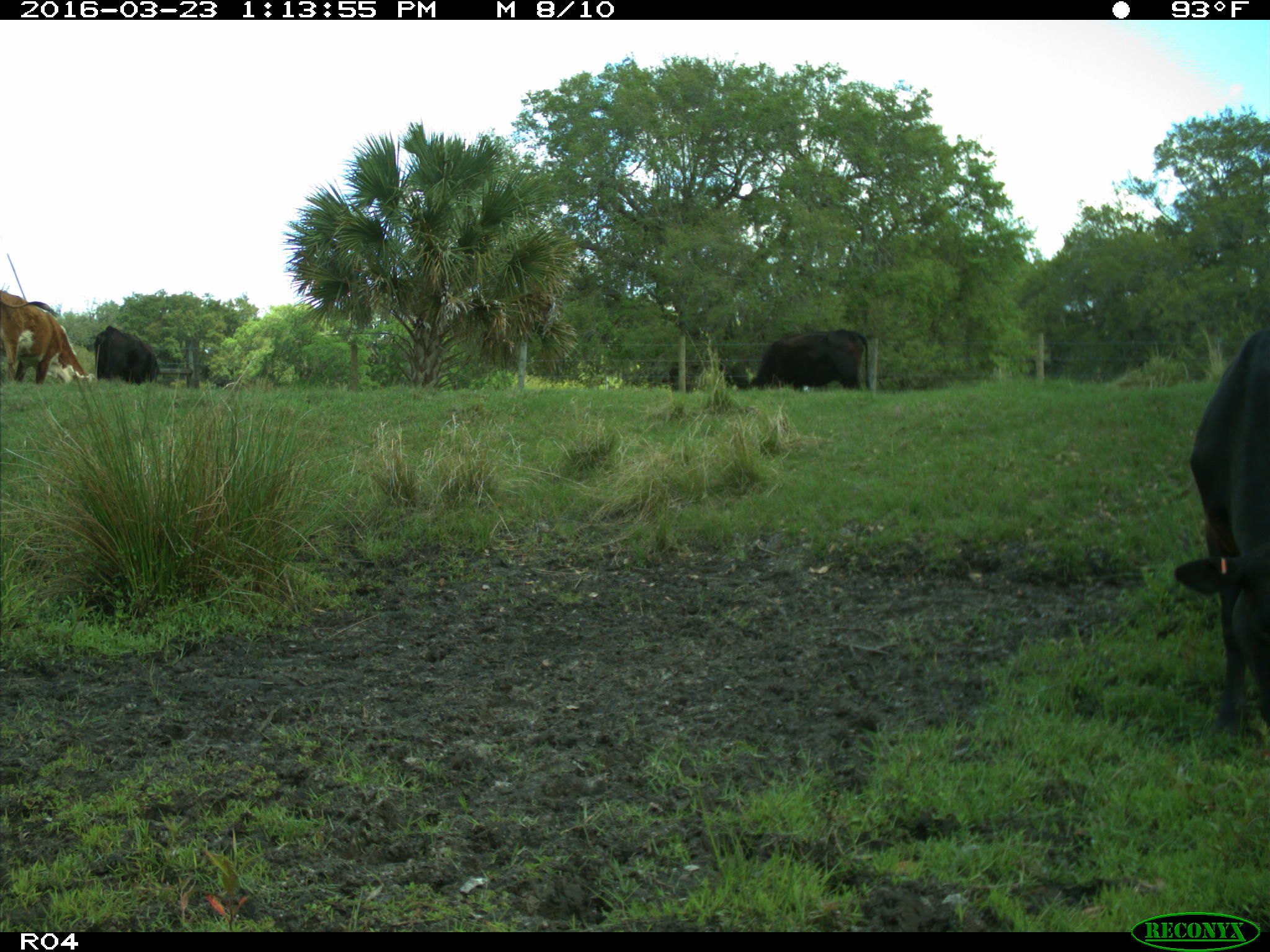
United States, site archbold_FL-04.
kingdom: Animalia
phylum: Chordata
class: Mammalia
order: Artiodactyla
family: Bovidae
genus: Bos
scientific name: Bos taurus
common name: domestic cow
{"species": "Bos taurus (domestic cow)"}